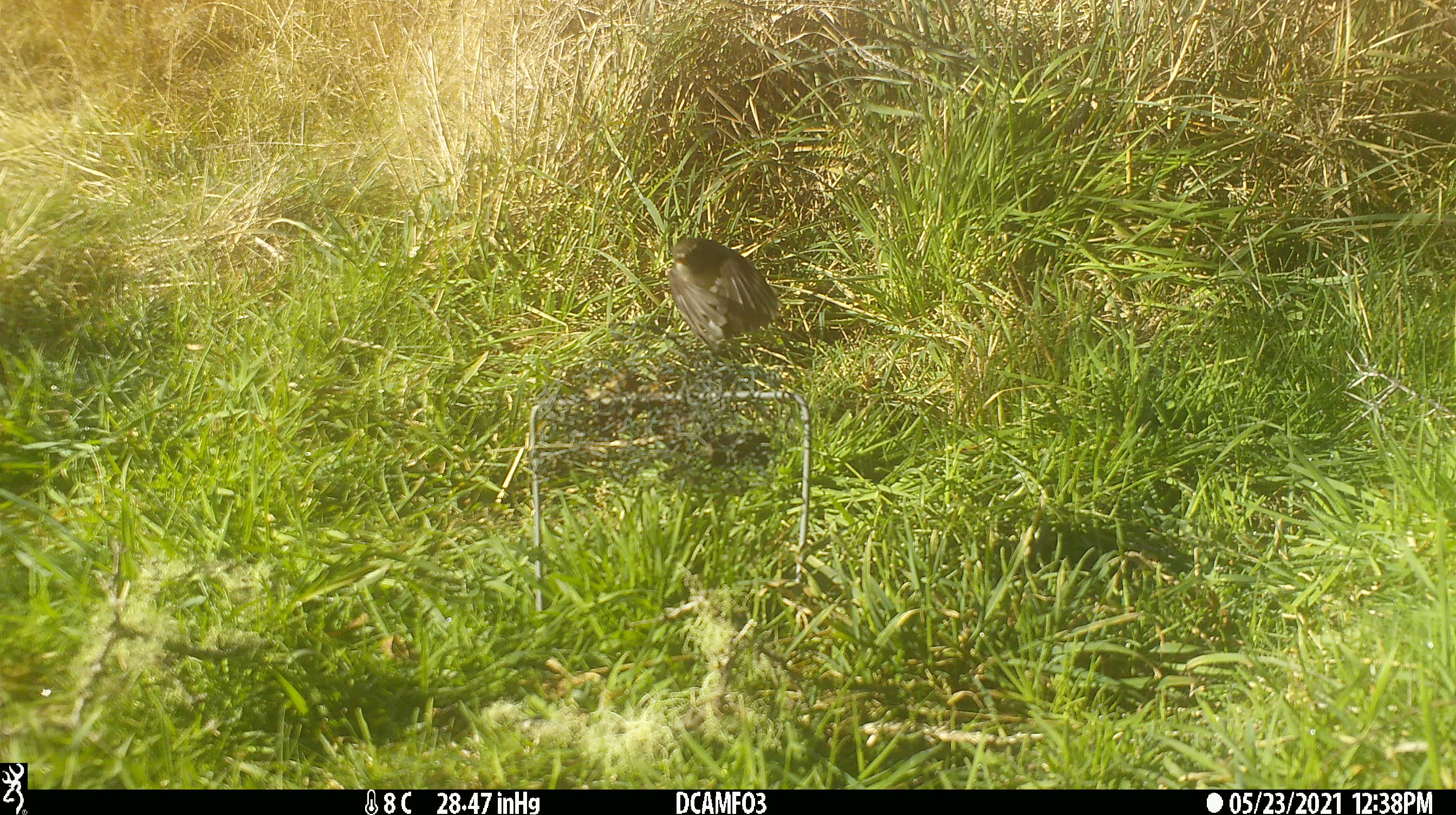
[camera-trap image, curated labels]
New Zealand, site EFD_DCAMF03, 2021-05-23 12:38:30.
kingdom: Animalia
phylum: Chordata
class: Aves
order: Passeriformes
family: Petroicidae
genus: Petroica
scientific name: Petroica macrocephala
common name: tomtit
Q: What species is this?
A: Tomtit (Petroica macrocephala).